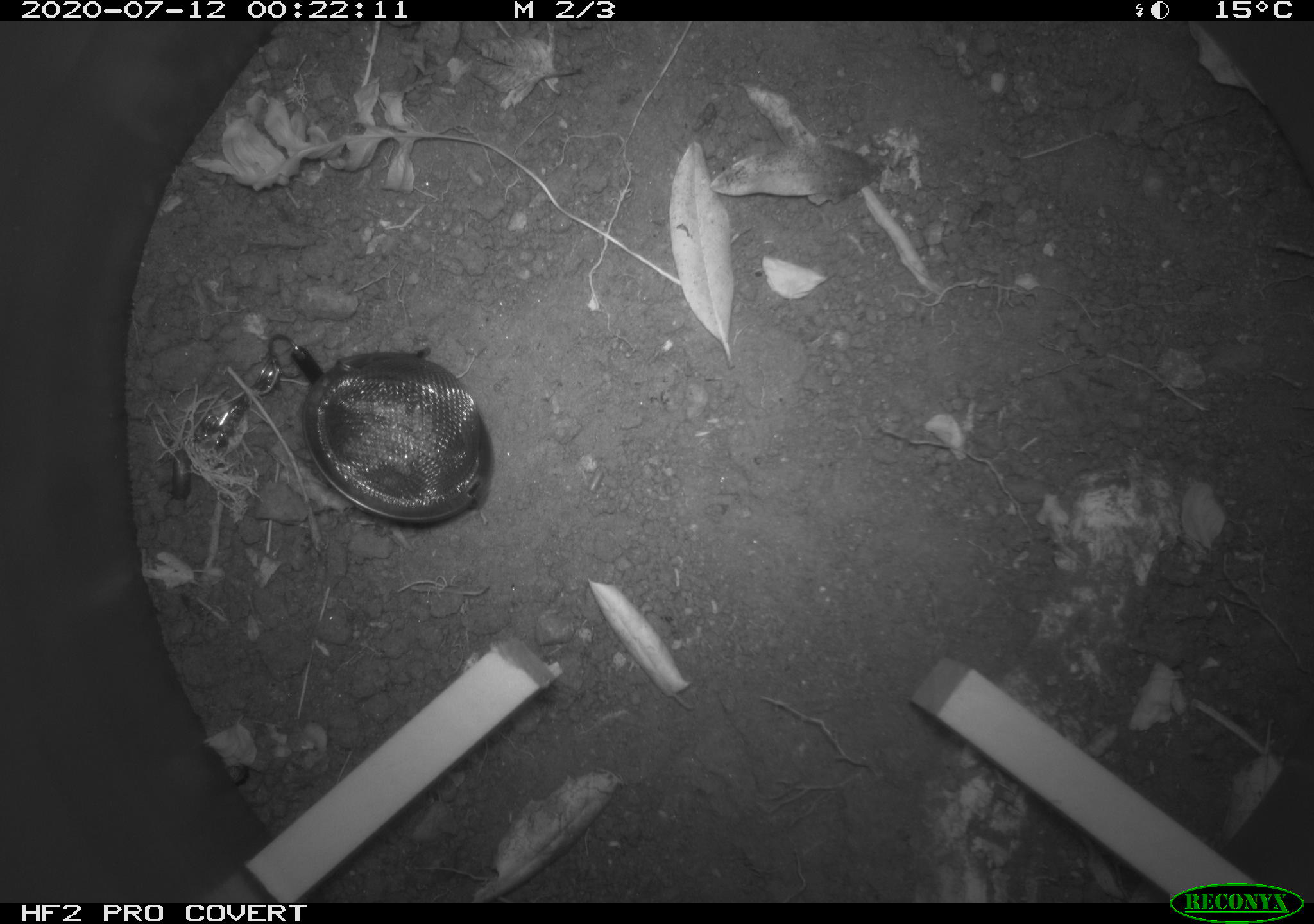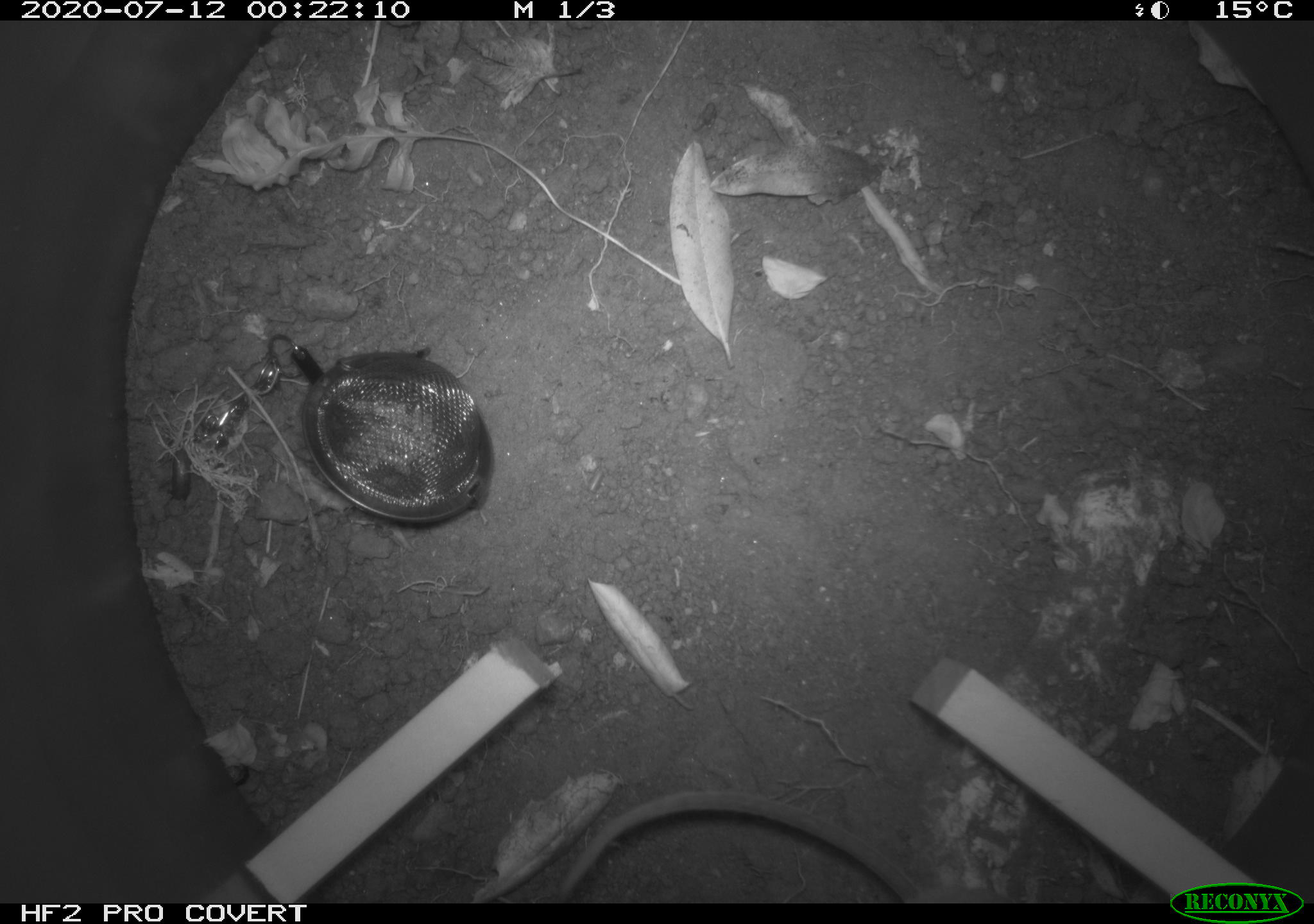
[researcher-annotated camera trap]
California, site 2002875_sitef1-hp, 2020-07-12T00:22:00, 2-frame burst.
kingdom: Animalia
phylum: Chordata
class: Mammalia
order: Rodentia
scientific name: Rodentia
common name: rodent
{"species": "rodent (Rodentia)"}